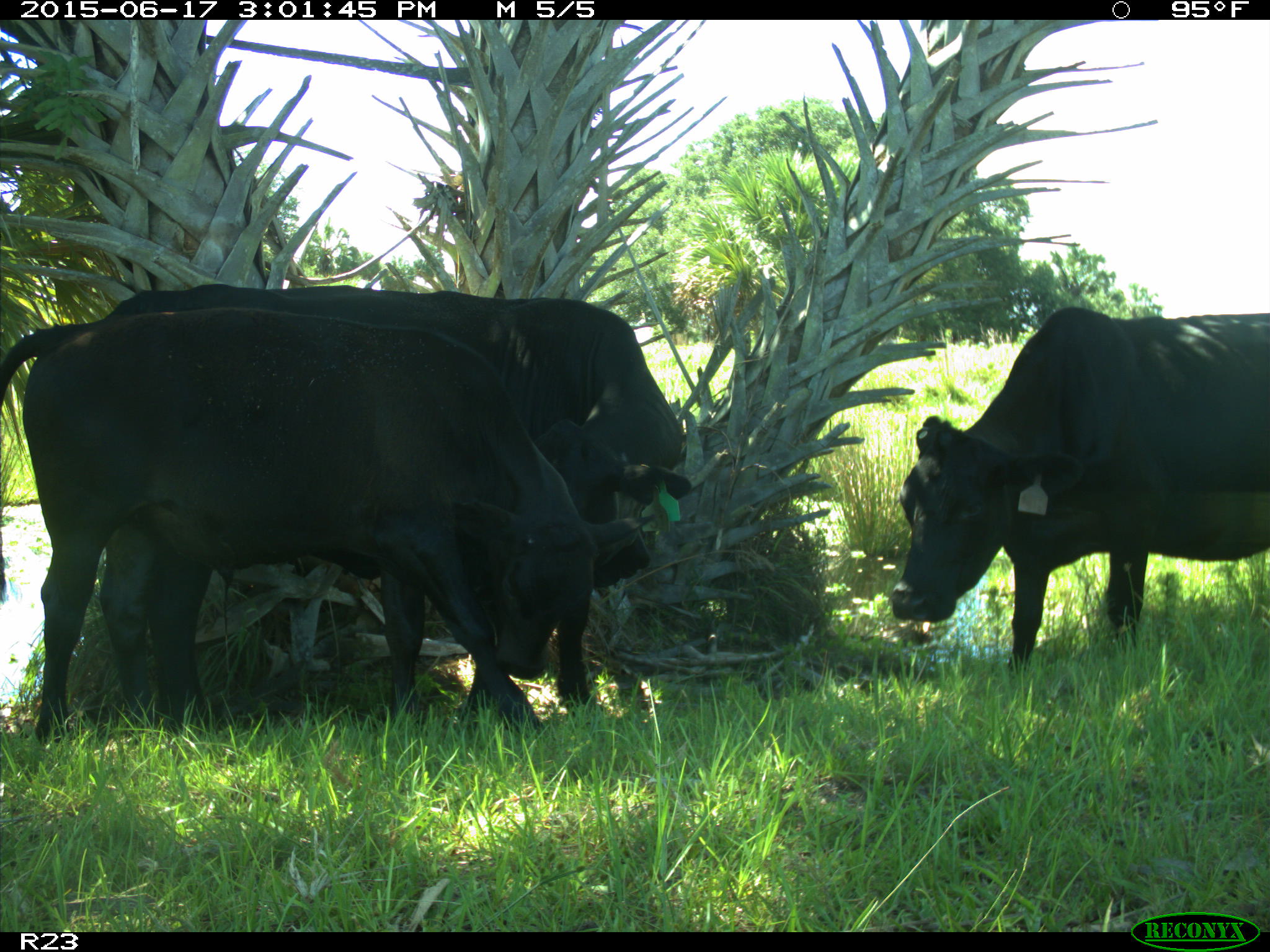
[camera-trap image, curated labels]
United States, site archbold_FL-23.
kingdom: Animalia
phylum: Chordata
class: Mammalia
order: Artiodactyla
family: Bovidae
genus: Bos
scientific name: Bos taurus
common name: domestic cow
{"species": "Bos taurus (domestic cow)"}